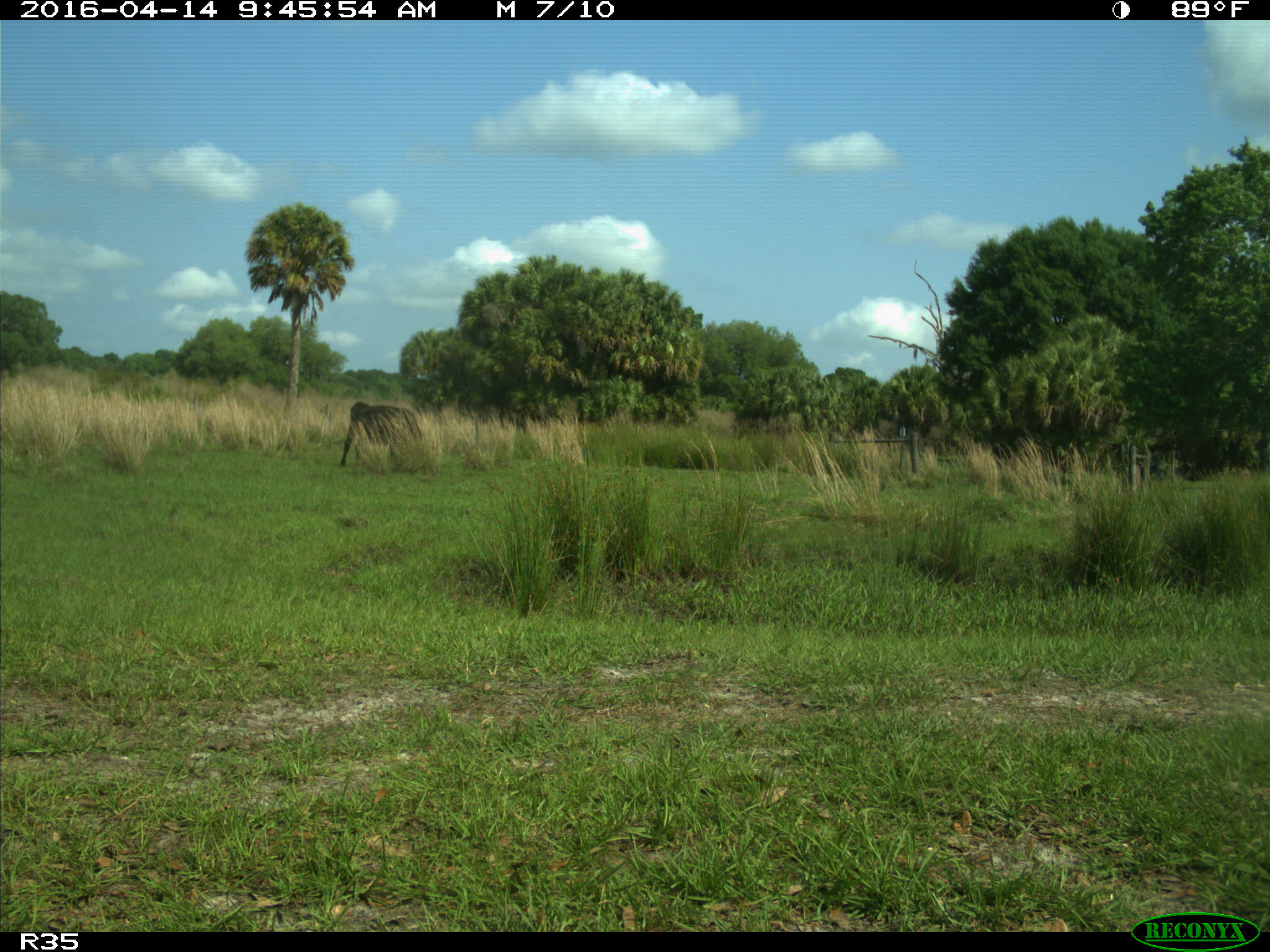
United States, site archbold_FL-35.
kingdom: Animalia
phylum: Chordata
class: Mammalia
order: Artiodactyla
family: Bovidae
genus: Bos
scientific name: Bos taurus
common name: domestic cow